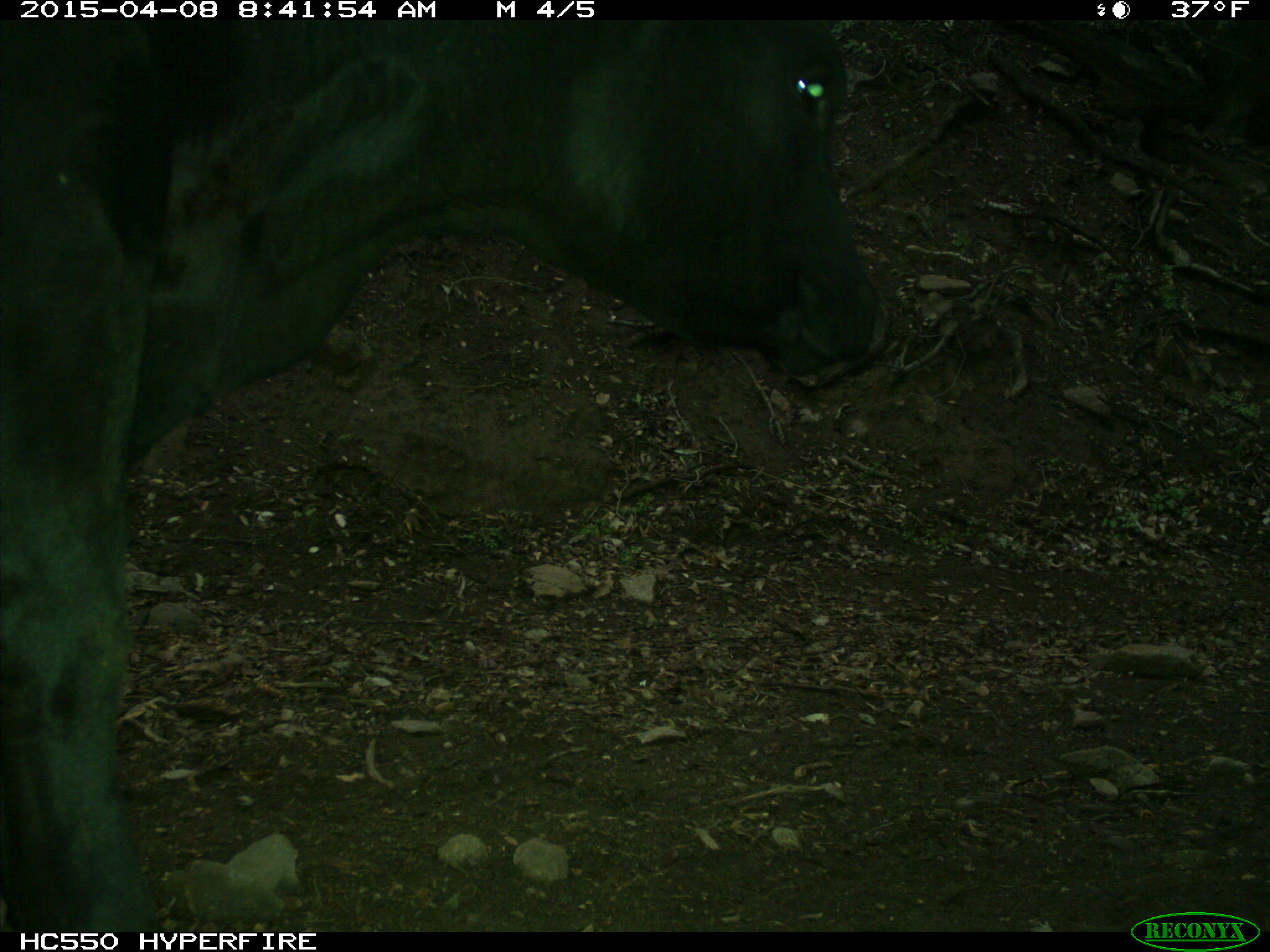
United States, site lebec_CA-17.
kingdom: Animalia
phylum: Chordata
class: Mammalia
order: Artiodactyla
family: Bovidae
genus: Bos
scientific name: Bos taurus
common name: domestic cow